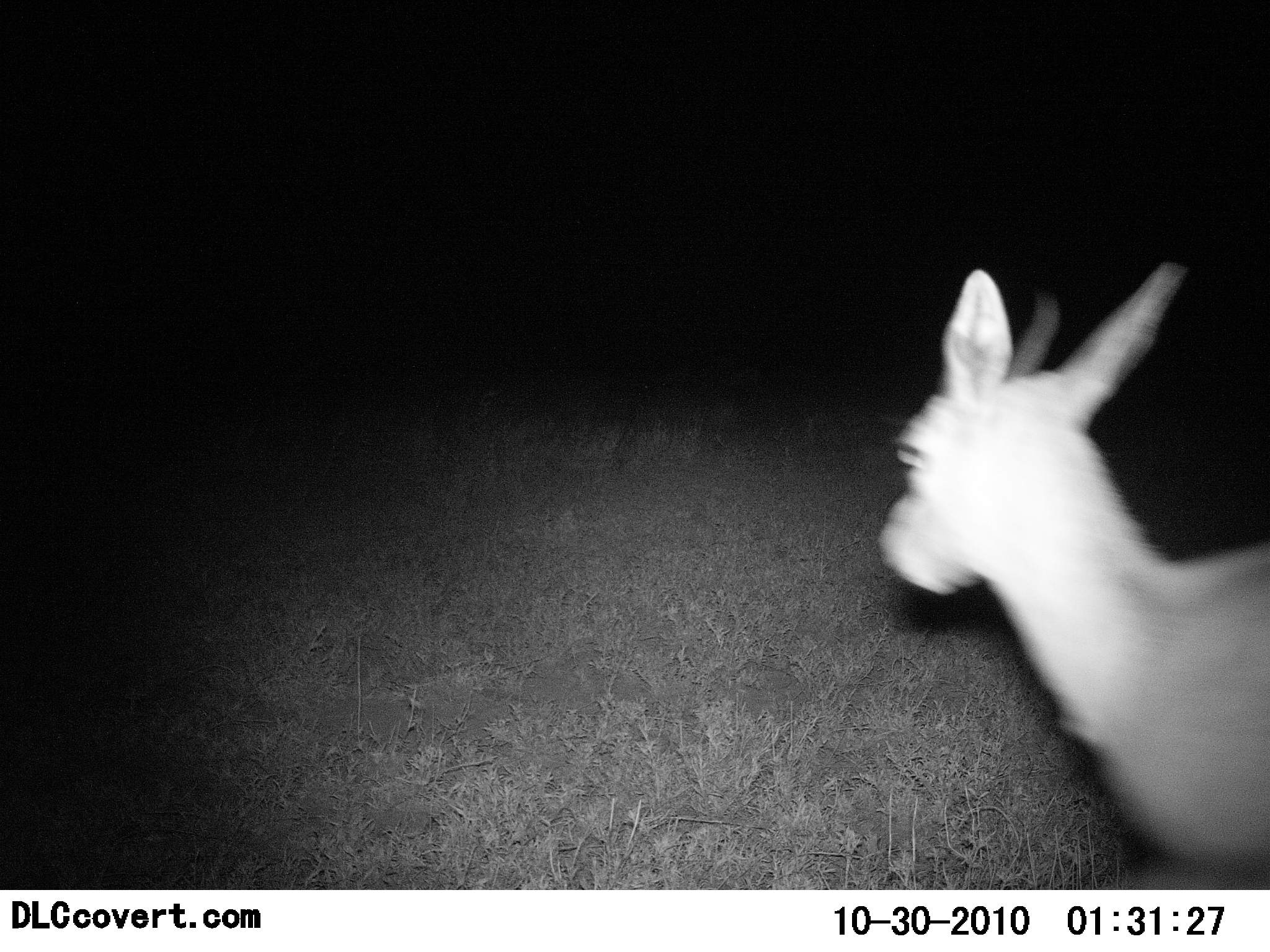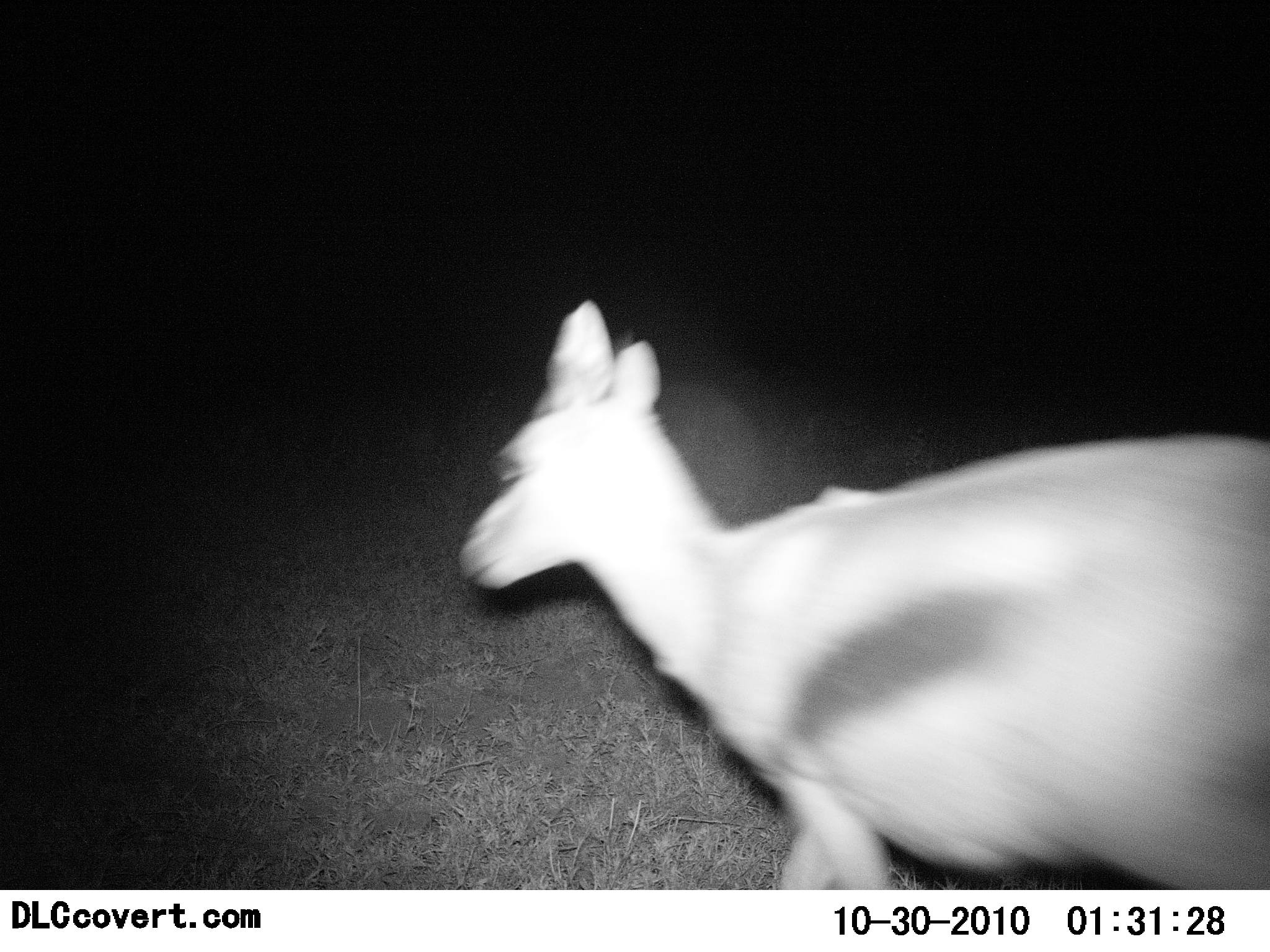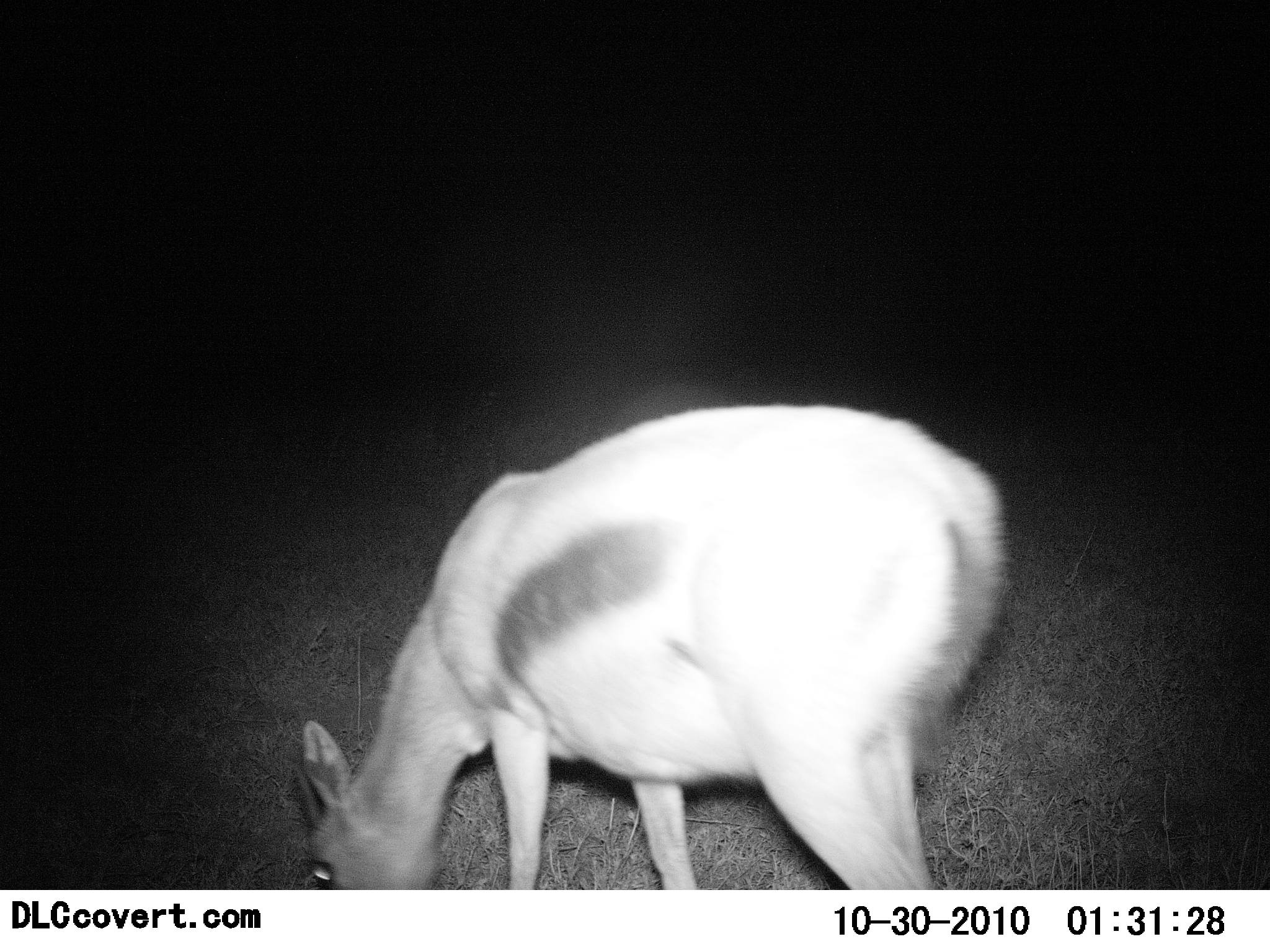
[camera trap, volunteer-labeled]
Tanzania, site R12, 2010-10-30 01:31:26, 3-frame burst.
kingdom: Animalia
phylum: Chordata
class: Mammalia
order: Artiodactyla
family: Bovidae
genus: Eudorcas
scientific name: Eudorcas thomsonii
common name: thomson's gazelle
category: gazellethomsons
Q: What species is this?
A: Gazellethomsons (thomson's gazelle) (Eudorcas thomsonii).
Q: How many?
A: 1.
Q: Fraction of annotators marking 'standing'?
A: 0%.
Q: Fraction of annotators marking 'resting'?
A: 0%.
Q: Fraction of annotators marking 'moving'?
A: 100%.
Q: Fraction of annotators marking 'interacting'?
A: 0%.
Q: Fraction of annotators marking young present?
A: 7%.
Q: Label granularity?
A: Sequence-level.